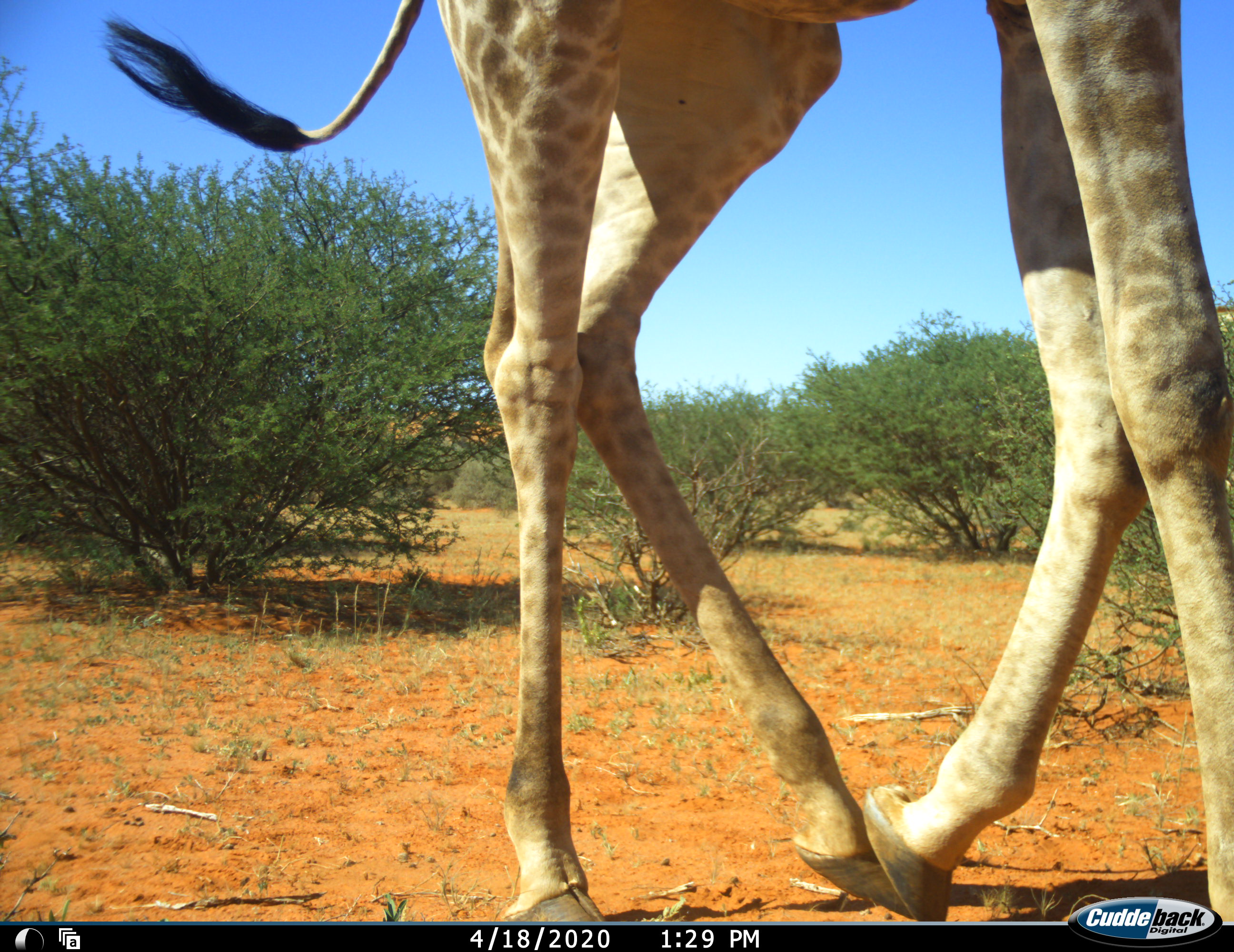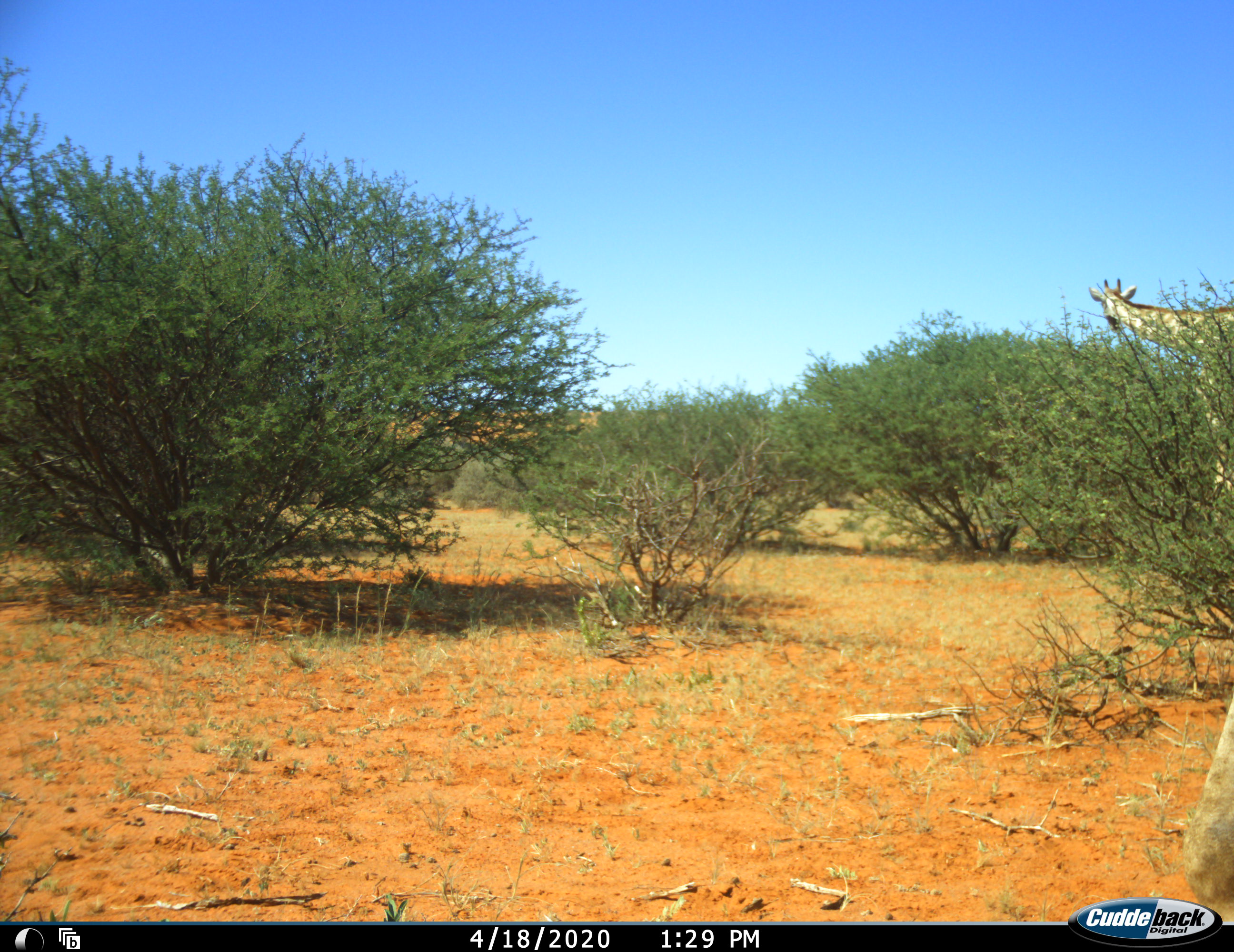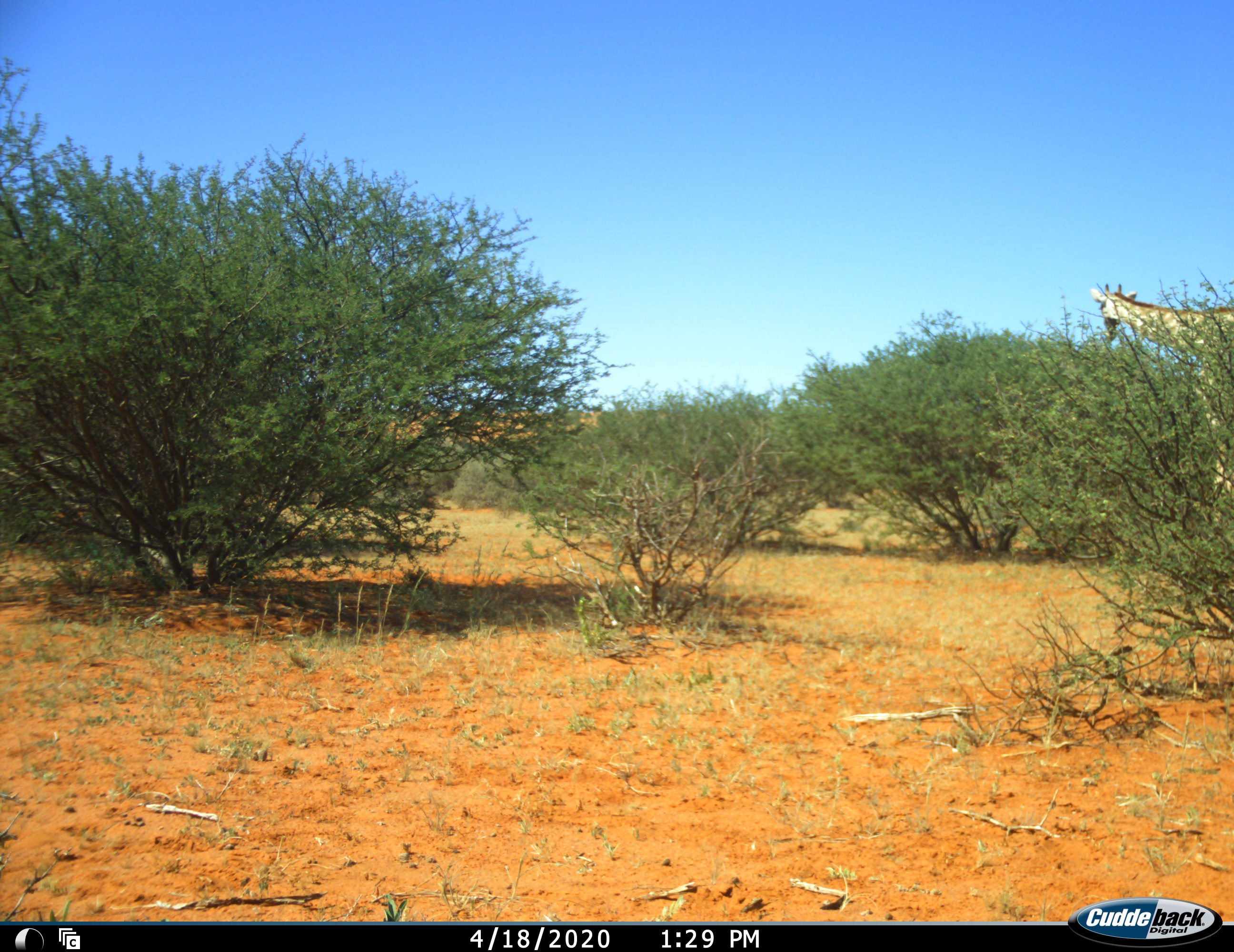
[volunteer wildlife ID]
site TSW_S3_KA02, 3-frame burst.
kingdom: Animalia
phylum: Chordata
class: Mammalia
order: Artiodactyla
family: Giraffidae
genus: Giraffa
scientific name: Giraffa camelopardalis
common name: giraffe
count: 2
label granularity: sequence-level